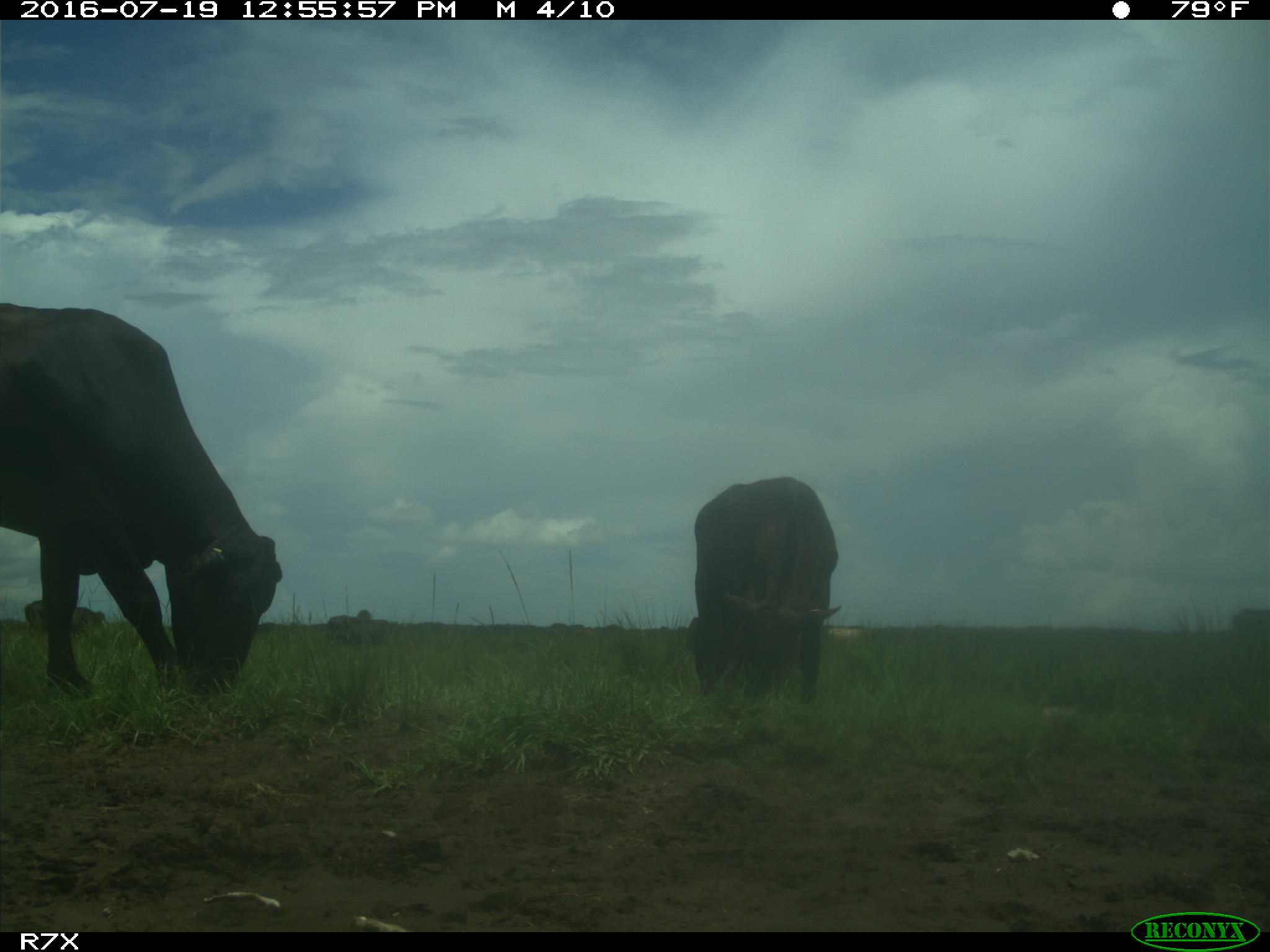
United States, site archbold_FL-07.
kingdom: Animalia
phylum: Chordata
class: Mammalia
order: Artiodactyla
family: Bovidae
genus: Bos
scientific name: Bos taurus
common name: domestic cow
Bos taurus (domestic cow).